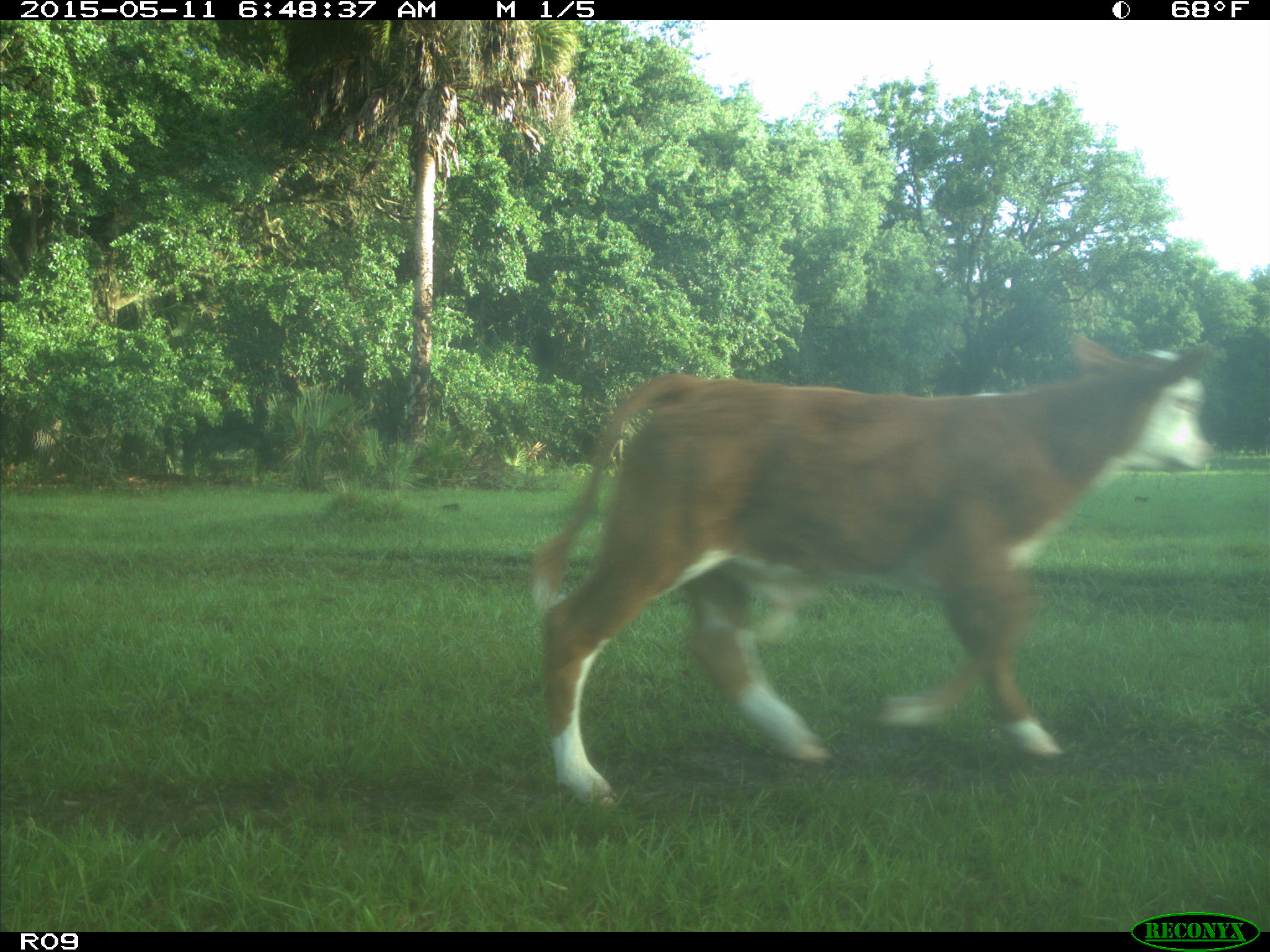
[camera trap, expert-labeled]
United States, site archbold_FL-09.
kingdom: Animalia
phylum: Chordata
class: Mammalia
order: Artiodactyla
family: Bovidae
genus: Bos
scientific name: Bos taurus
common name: domestic cow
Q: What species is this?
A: Bos taurus (domestic cow).